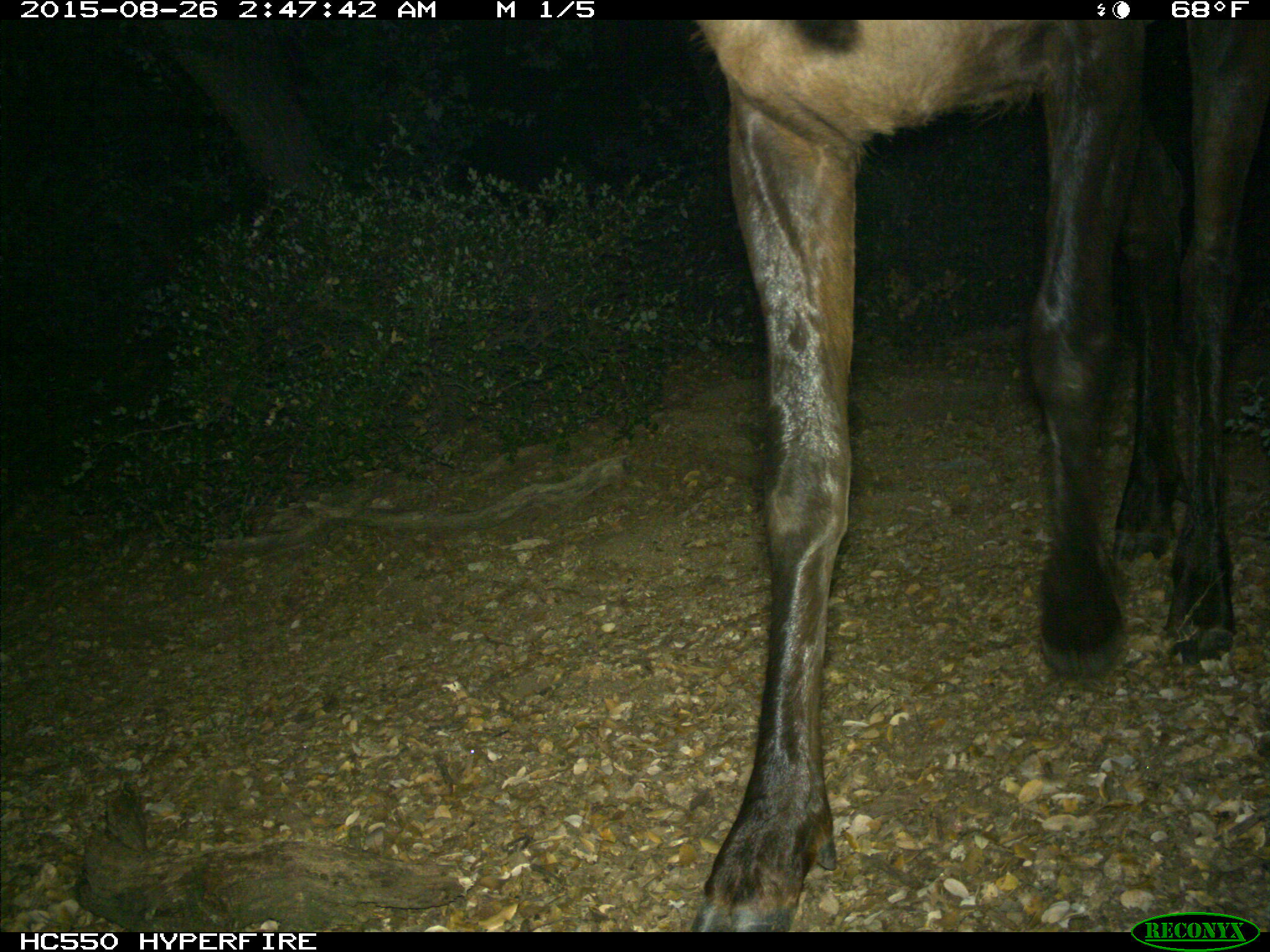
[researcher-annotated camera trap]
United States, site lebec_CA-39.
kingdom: Animalia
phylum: Chordata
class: Mammalia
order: Artiodactyla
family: Cervidae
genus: Cervus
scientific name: Cervus canadensis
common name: elk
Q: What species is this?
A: Cervus canadensis (elk).